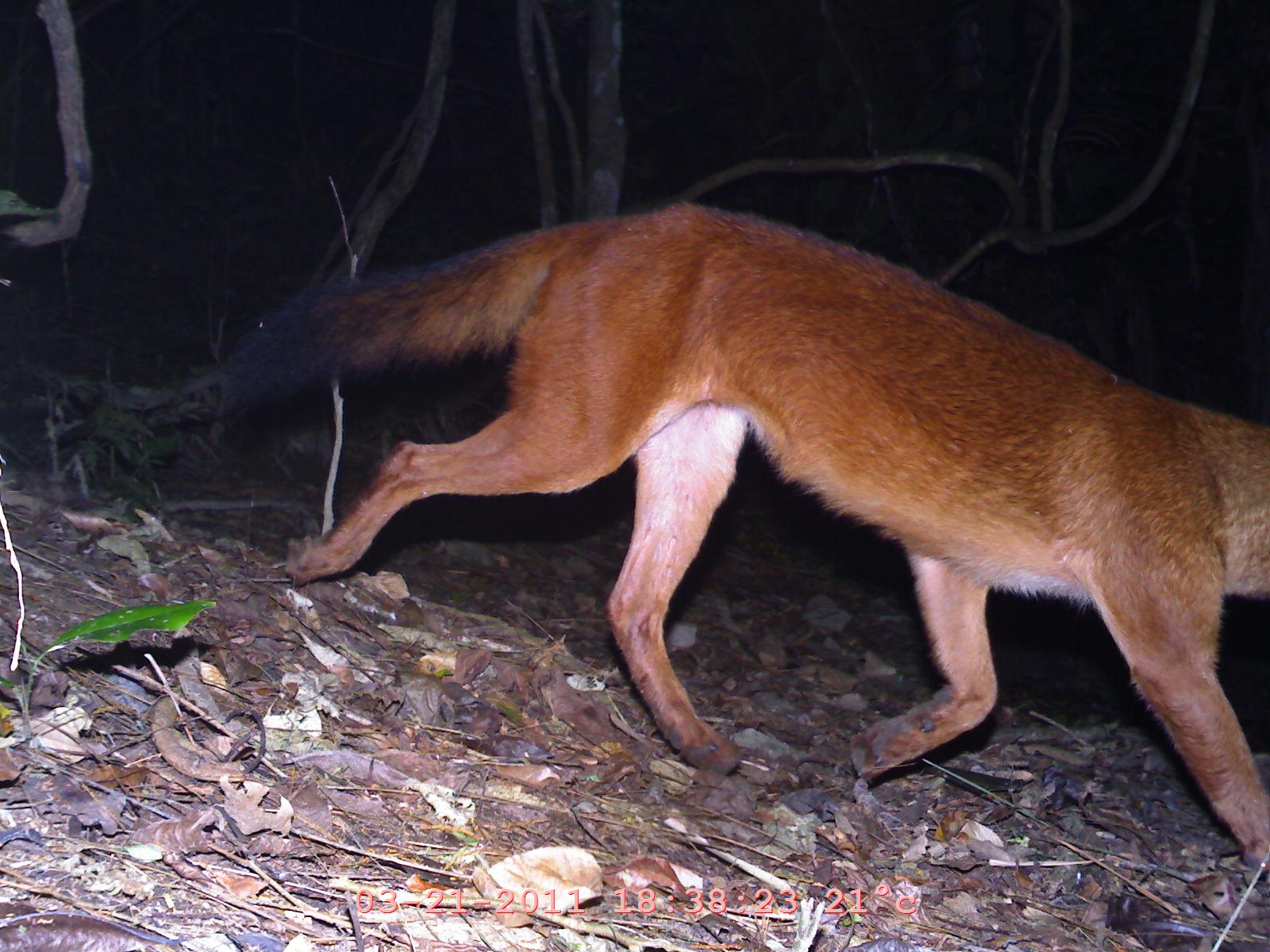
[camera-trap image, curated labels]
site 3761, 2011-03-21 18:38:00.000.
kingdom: Animalia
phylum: Chordata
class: Mammalia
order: Carnivora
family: Canidae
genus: Cuon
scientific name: Cuon alpinus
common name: dhole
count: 1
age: adult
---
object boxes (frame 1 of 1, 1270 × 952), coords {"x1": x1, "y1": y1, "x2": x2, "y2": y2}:
cuon alpinus: {"x1": 205, "y1": 202, "x2": 1267, "y2": 877}